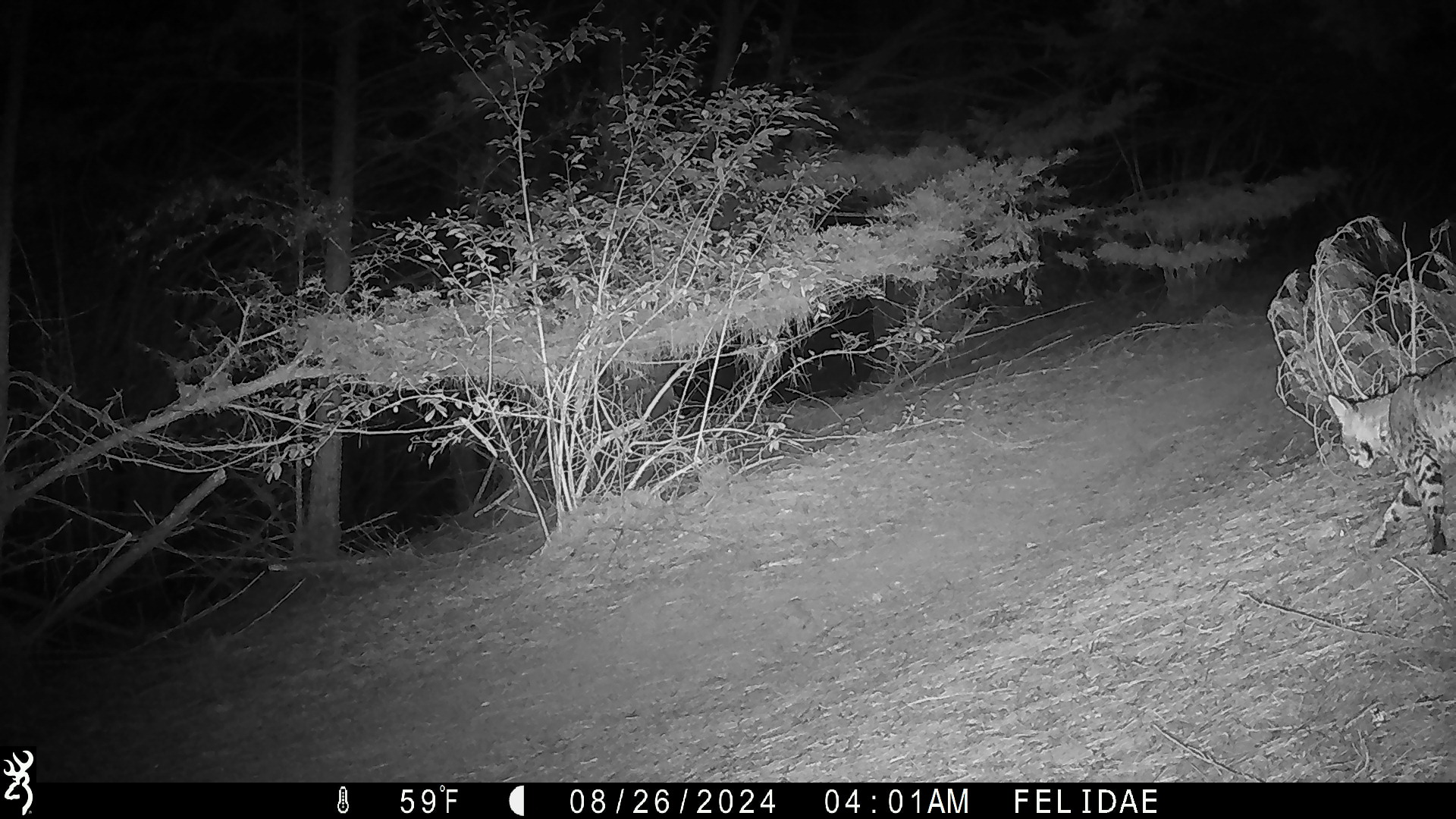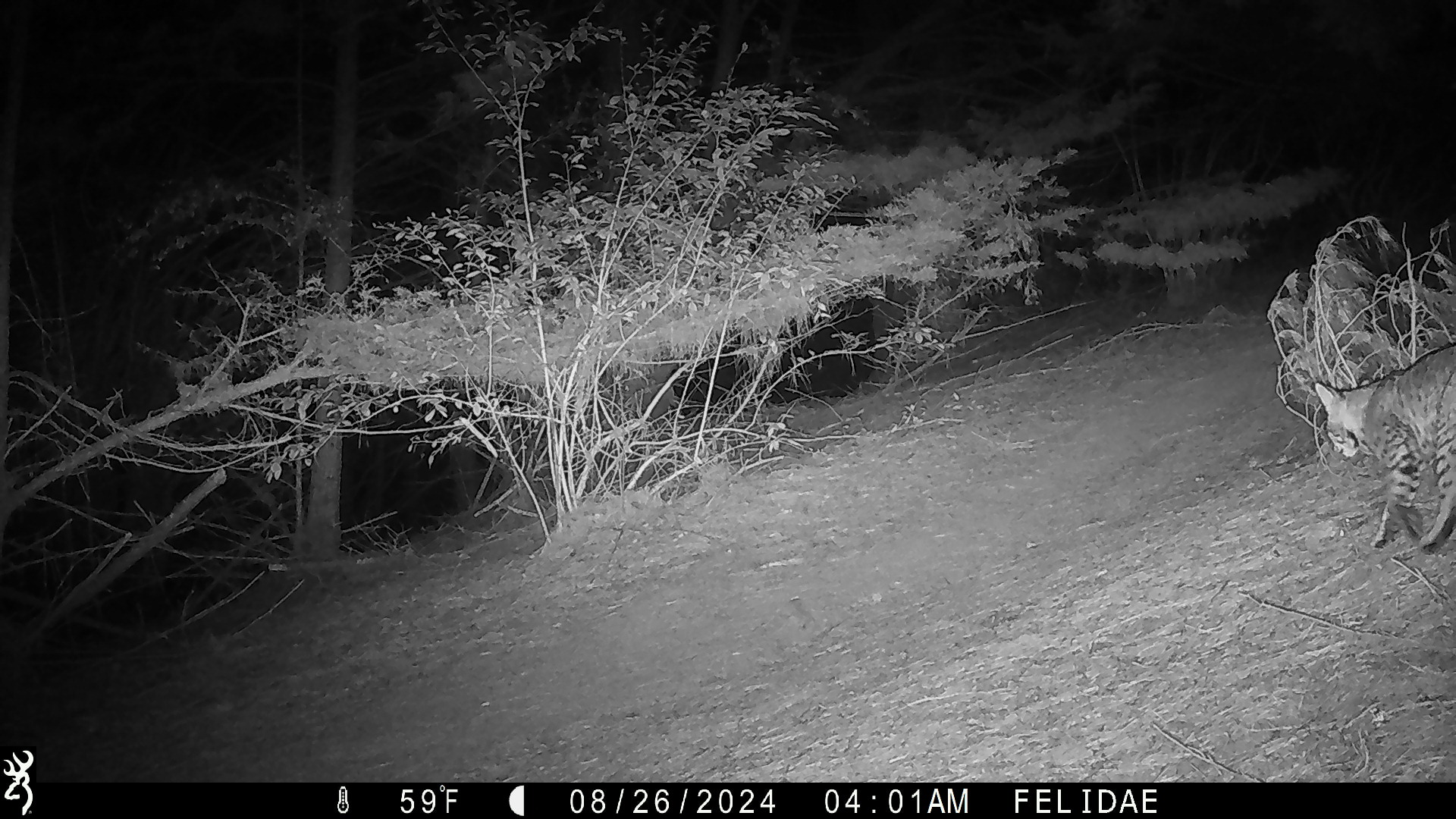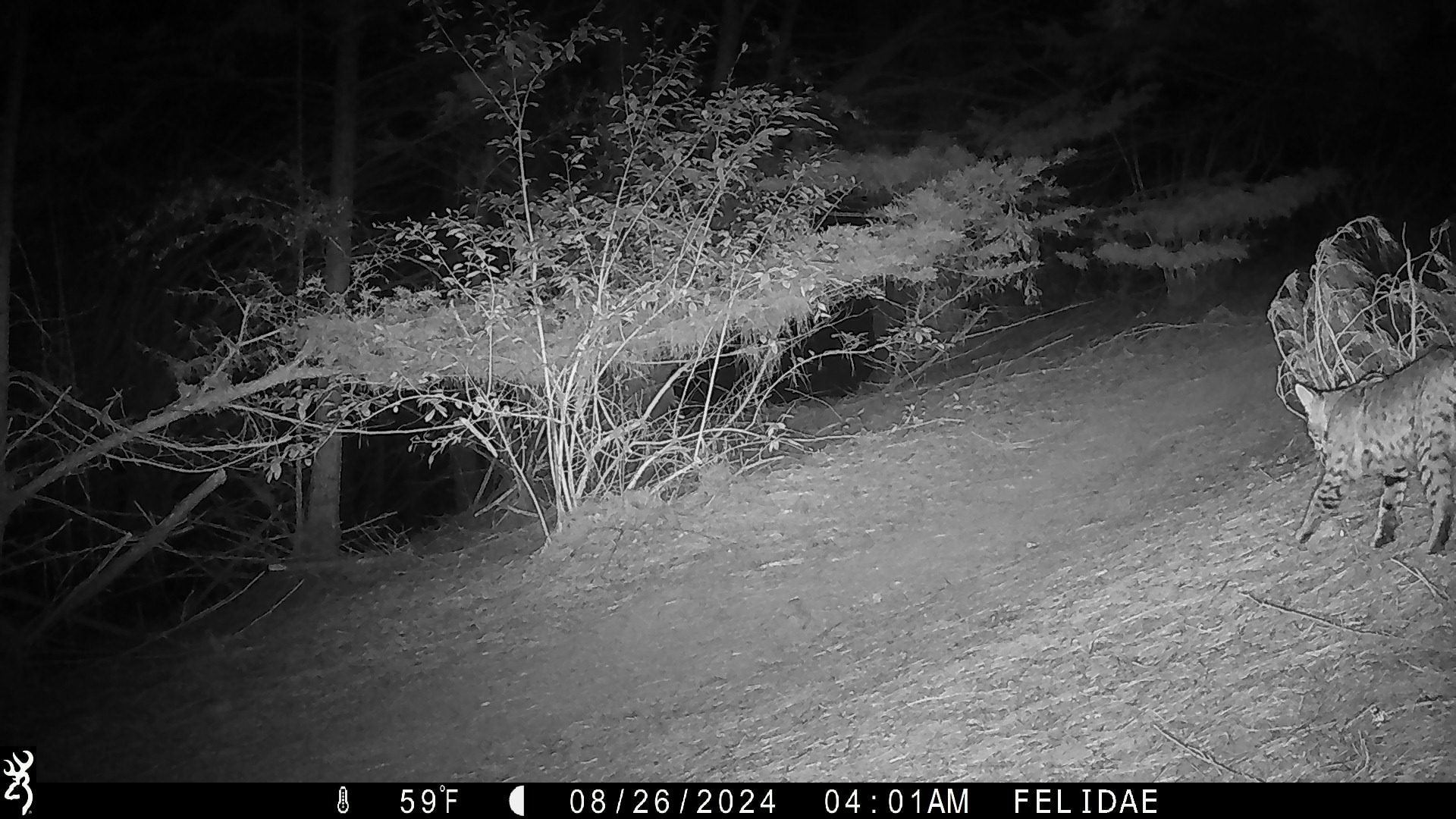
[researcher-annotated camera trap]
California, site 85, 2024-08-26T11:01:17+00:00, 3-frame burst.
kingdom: Animalia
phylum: Chordata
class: Mammalia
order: Carnivora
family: Felidae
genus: Lynx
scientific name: Lynx rufus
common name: bobcat